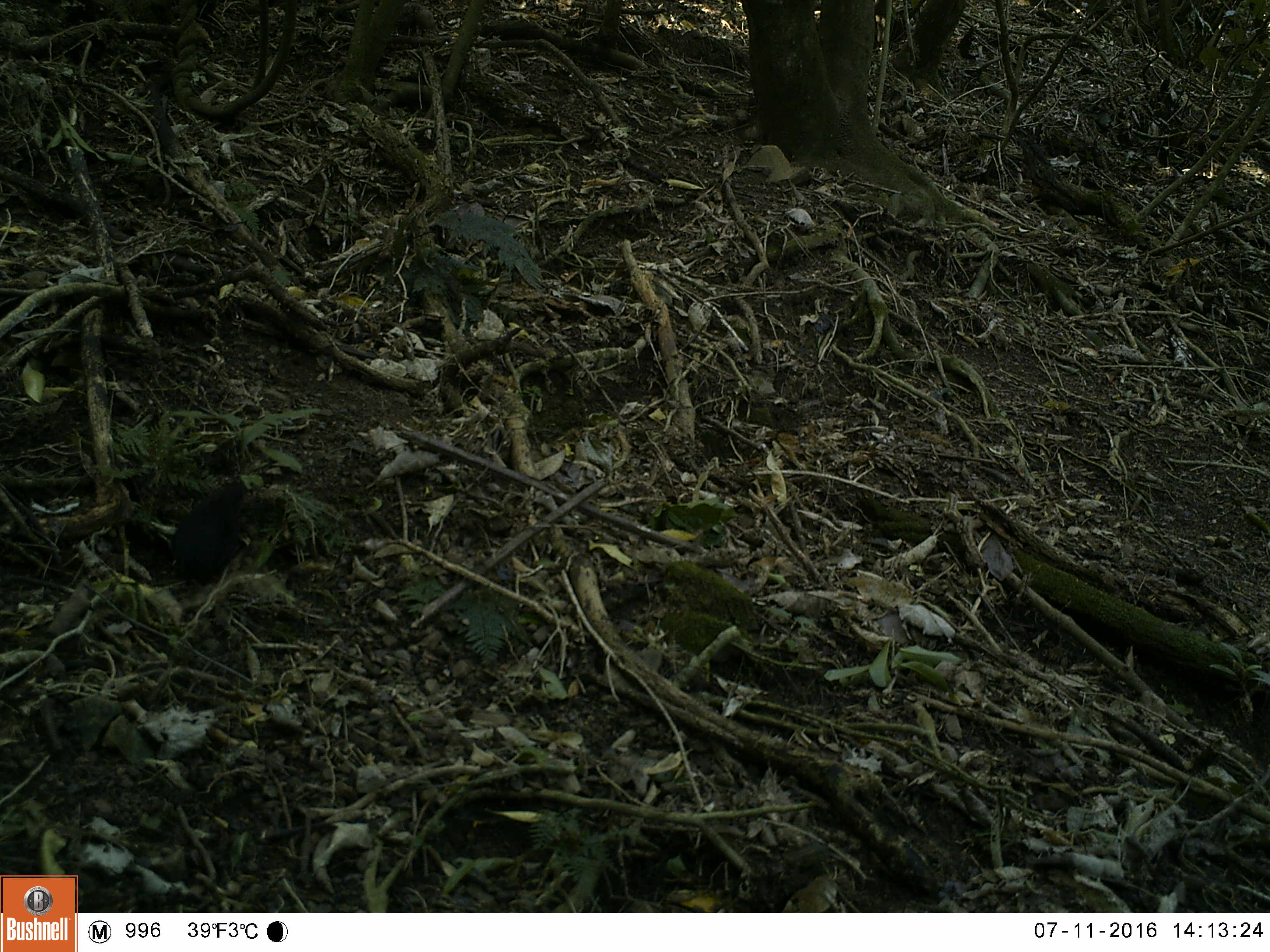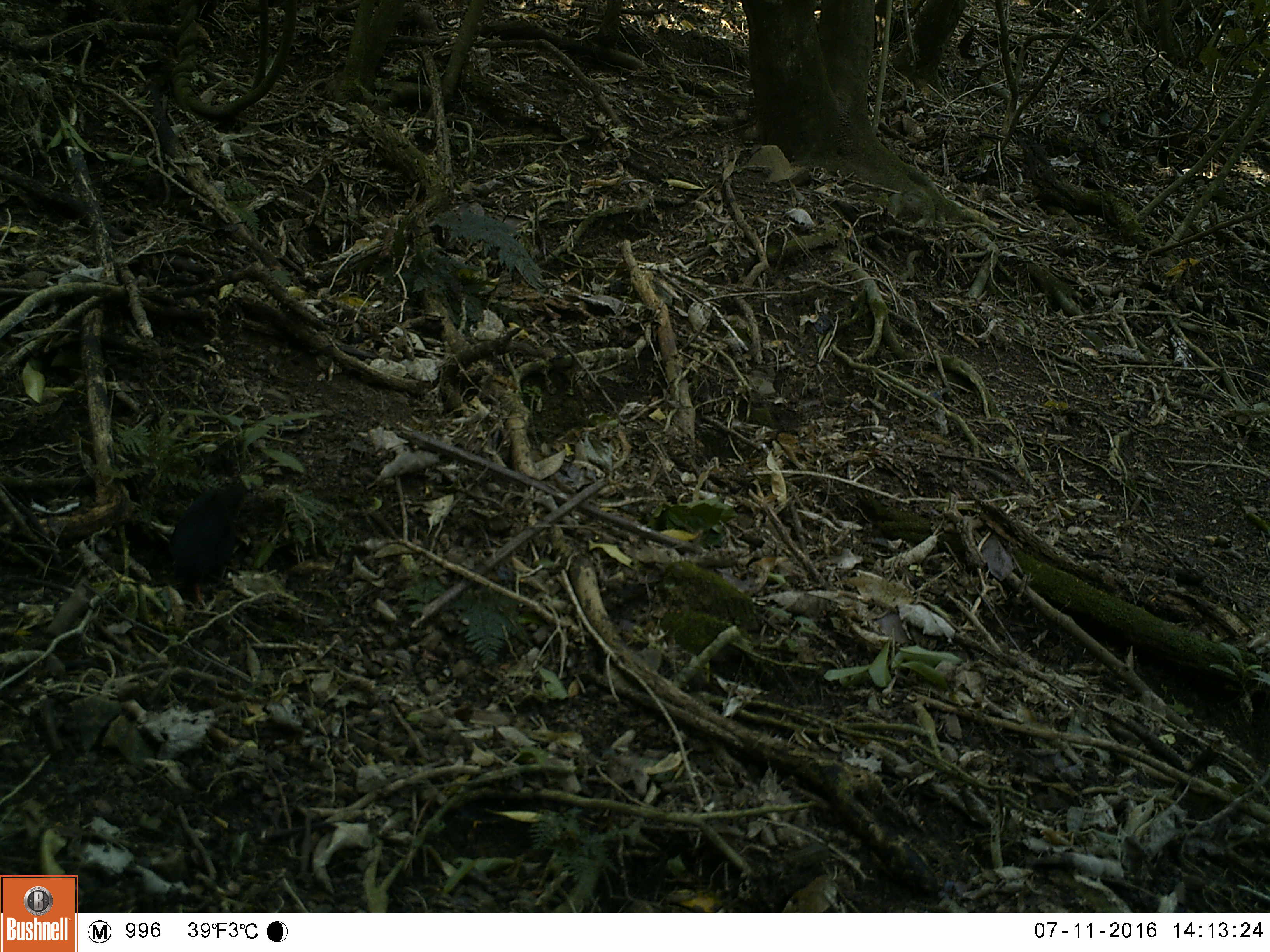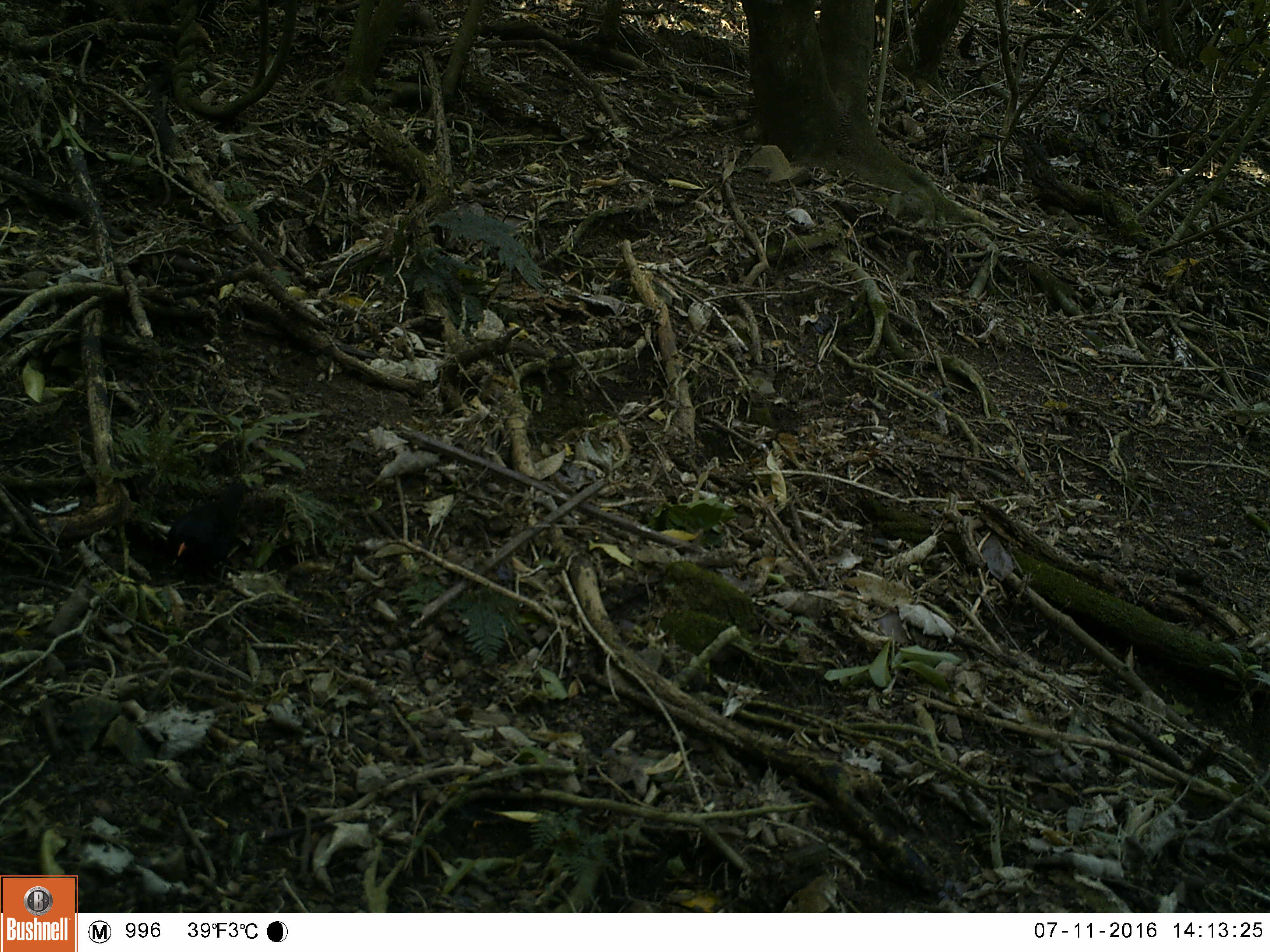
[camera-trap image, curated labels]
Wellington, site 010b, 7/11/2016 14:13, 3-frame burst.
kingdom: Animalia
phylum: Chordata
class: Aves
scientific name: Aves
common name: bird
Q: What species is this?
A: Bird (Aves).